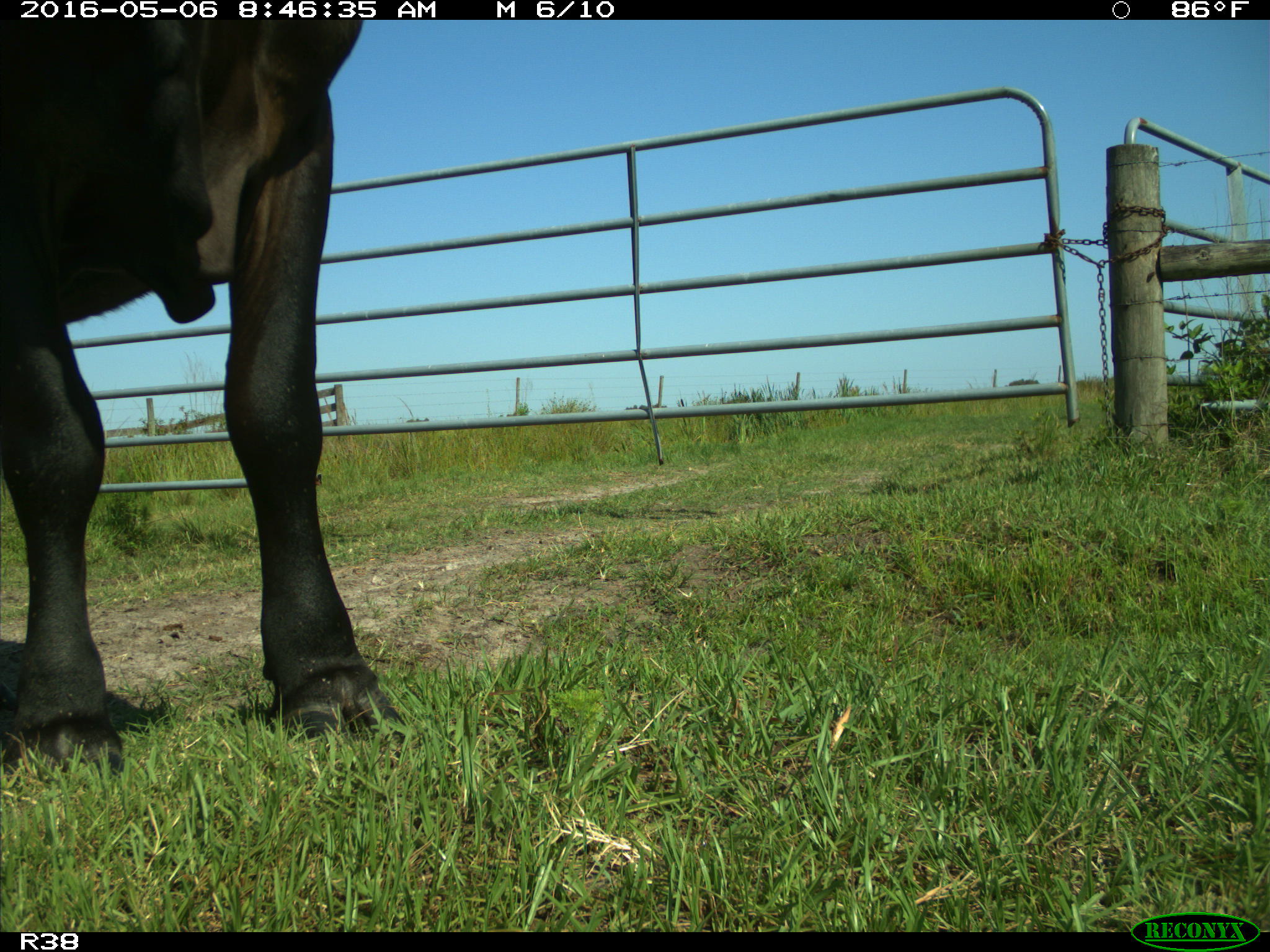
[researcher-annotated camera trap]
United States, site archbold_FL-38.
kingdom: Animalia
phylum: Chordata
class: Mammalia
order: Artiodactyla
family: Bovidae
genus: Bos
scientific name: Bos taurus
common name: domestic cow